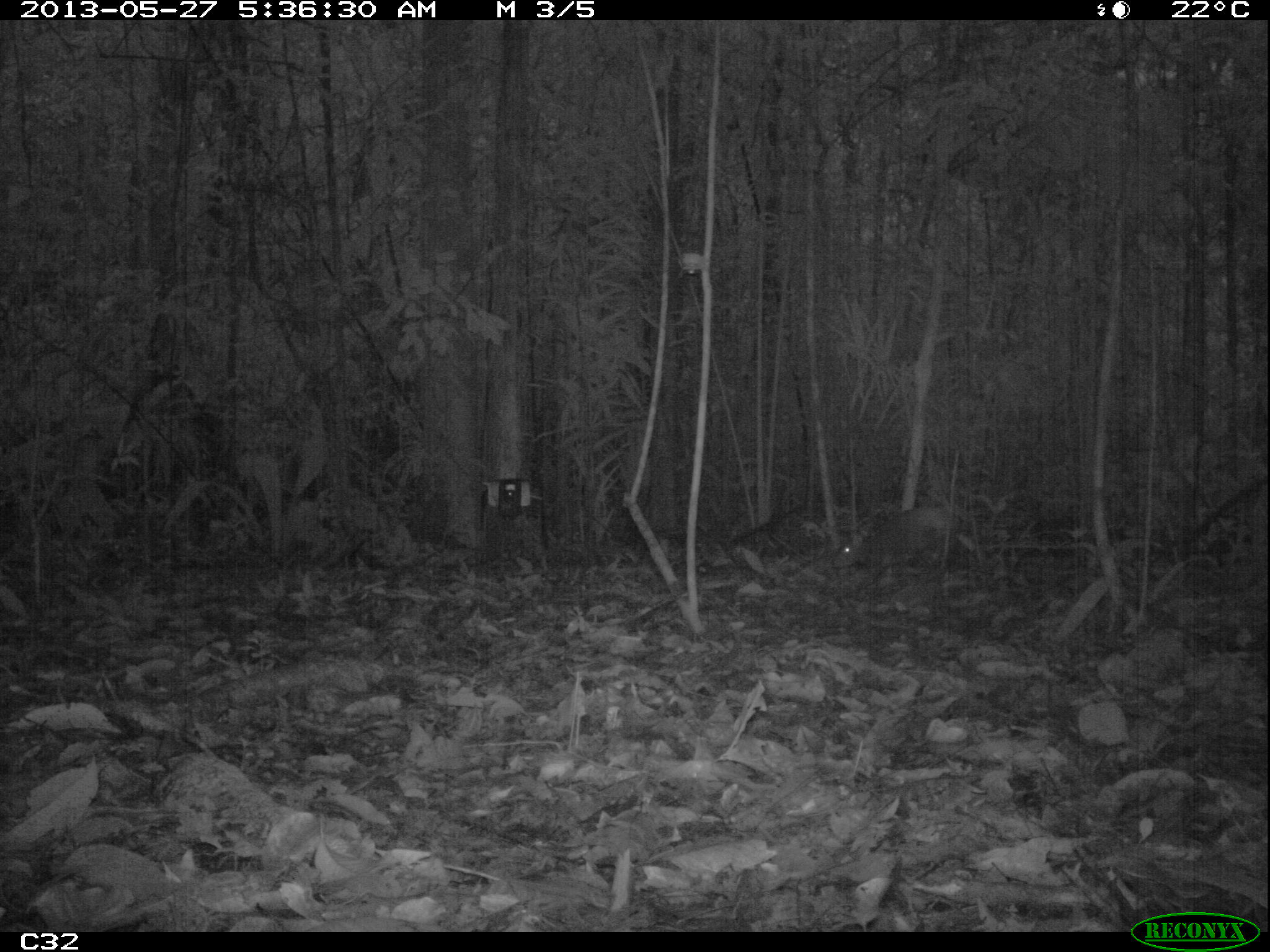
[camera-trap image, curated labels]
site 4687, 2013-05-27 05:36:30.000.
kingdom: Animalia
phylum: Chordata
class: Mammalia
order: Rodentia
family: Dasyproctidae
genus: Dasyprocta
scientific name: Dasyprocta leporina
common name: red-rumped agouti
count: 1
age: adult